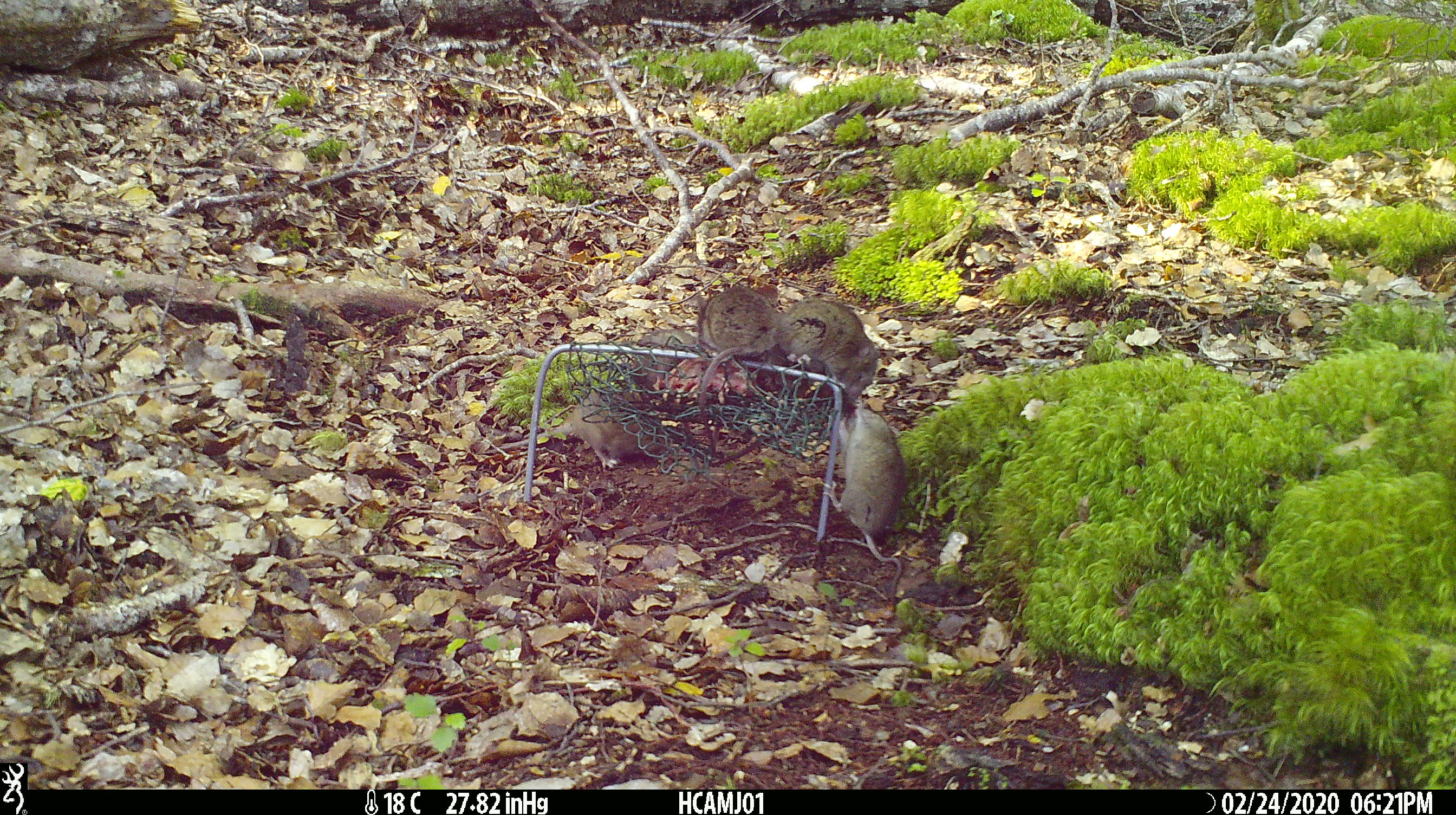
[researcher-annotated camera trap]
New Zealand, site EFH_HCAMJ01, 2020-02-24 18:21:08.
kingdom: Animalia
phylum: Chordata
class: Mammalia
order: Rodentia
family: Muridae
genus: Mus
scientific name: Mus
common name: mouse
Mouse (Mus).